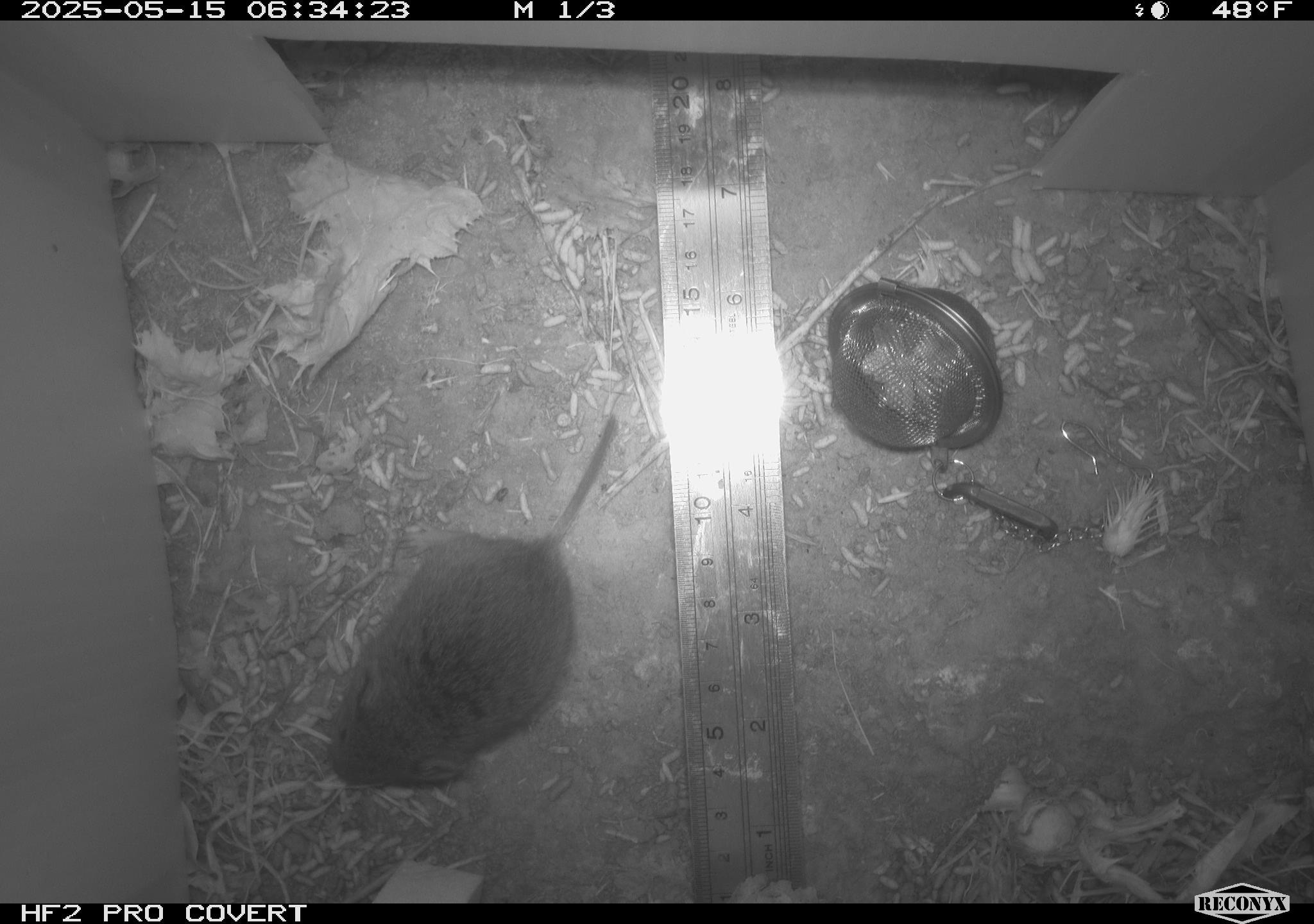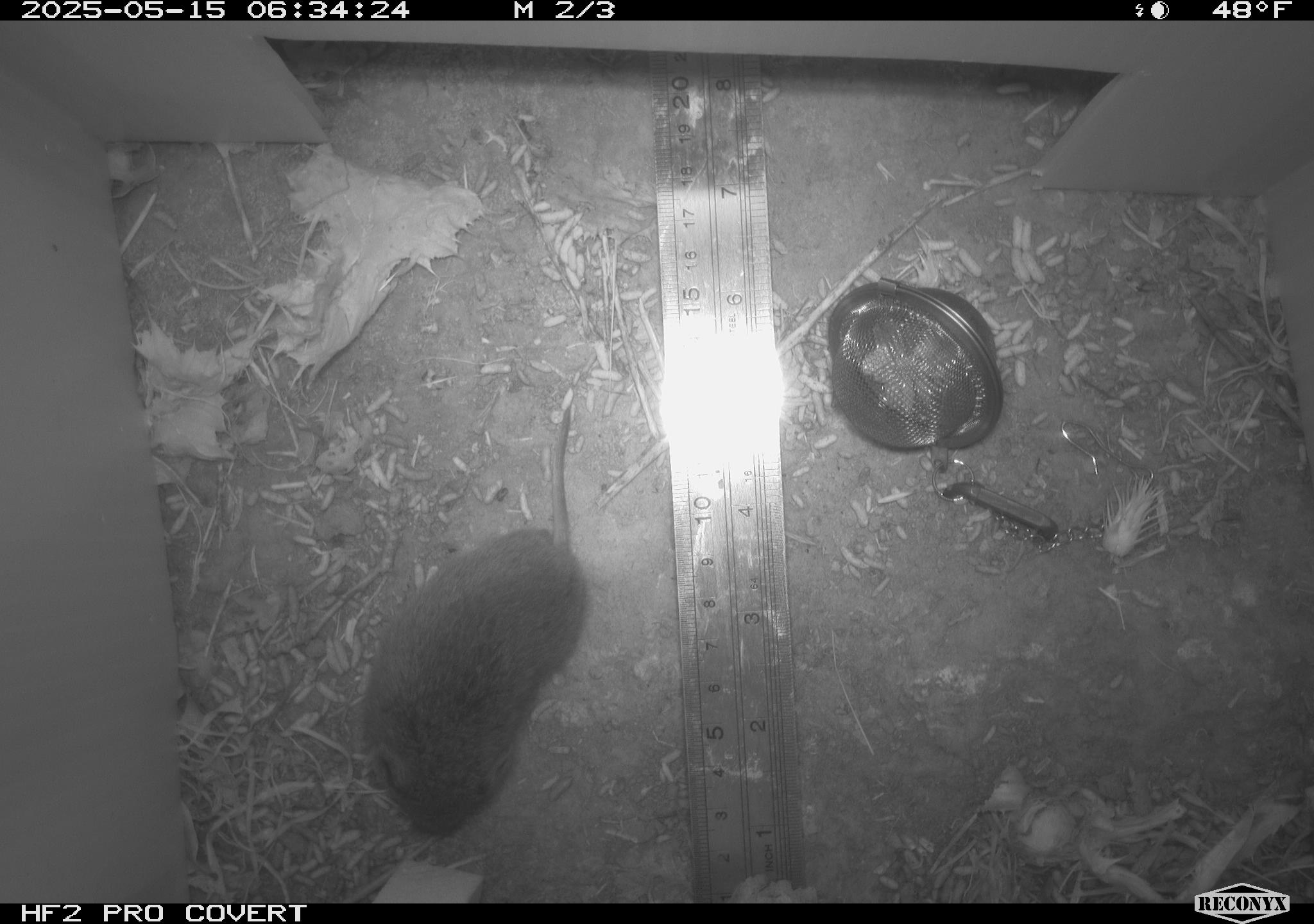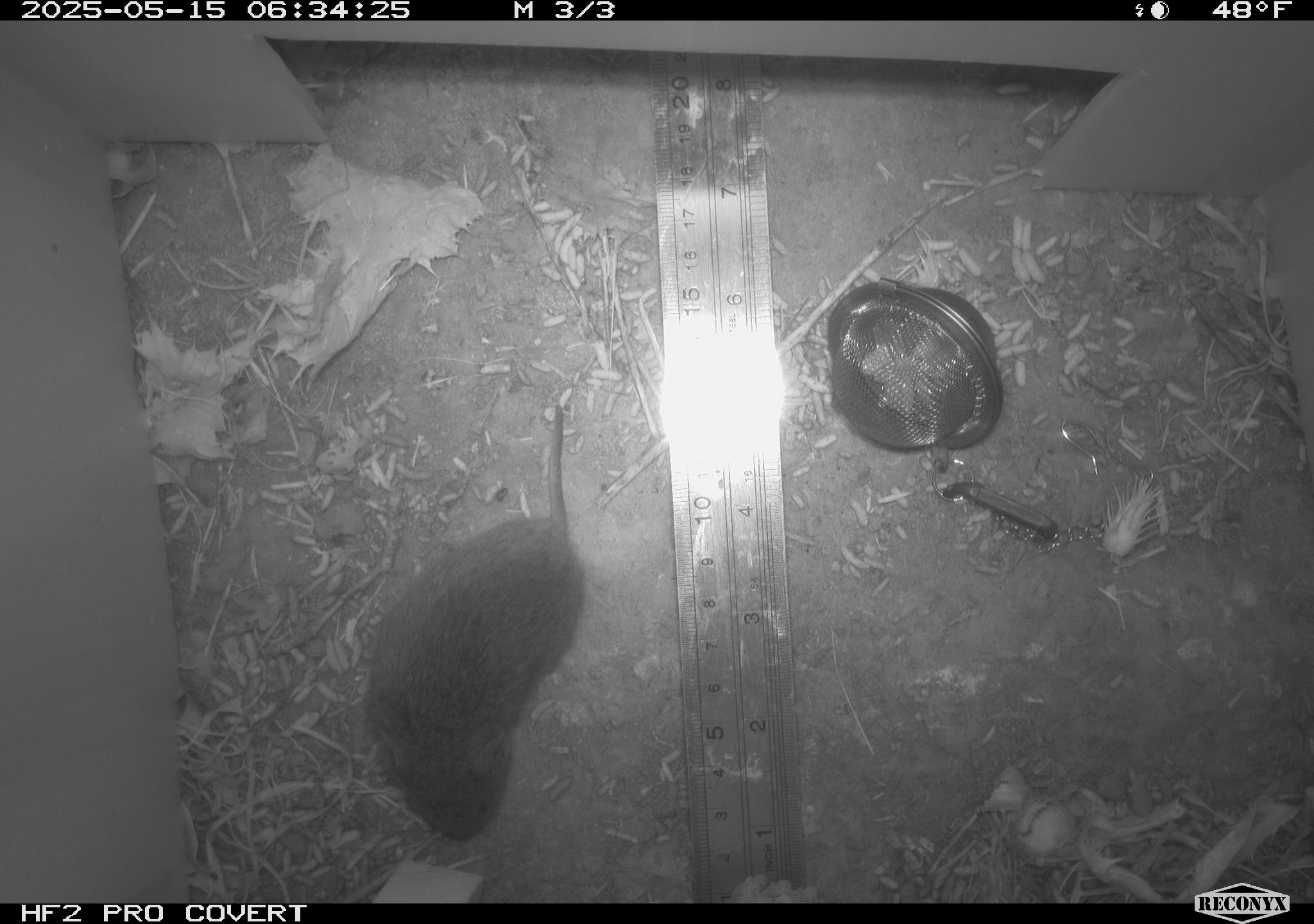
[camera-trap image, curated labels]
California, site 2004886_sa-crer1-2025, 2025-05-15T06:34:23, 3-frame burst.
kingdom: Animalia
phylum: Chordata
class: Mammalia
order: Rodentia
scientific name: Rodentia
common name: rodent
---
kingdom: Animalia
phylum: Chordata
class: Mammalia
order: Rodentia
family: Cricetidae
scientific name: Arvicolinae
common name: voles, lemmings, and muskrats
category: arvicolinae subfamily